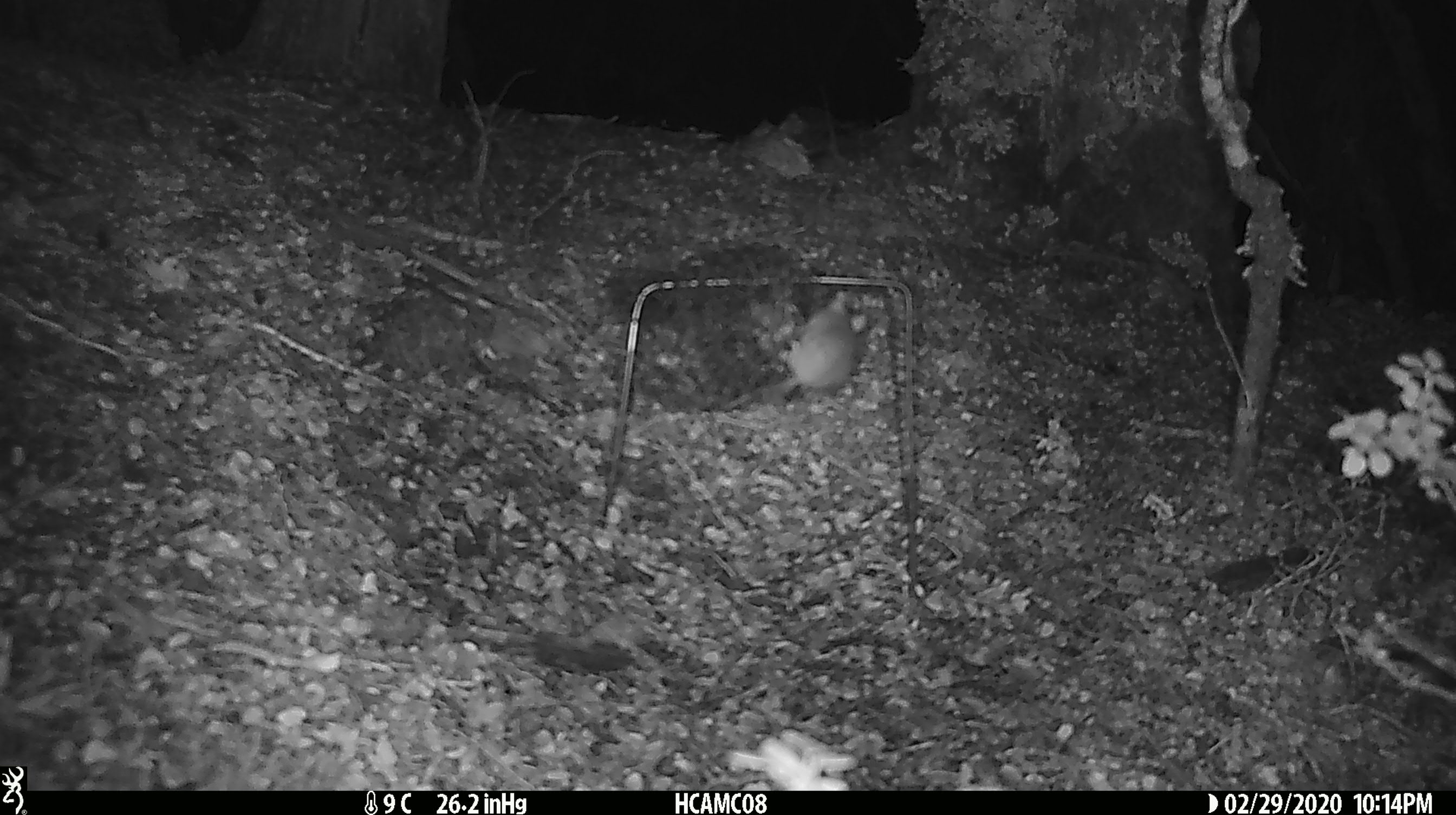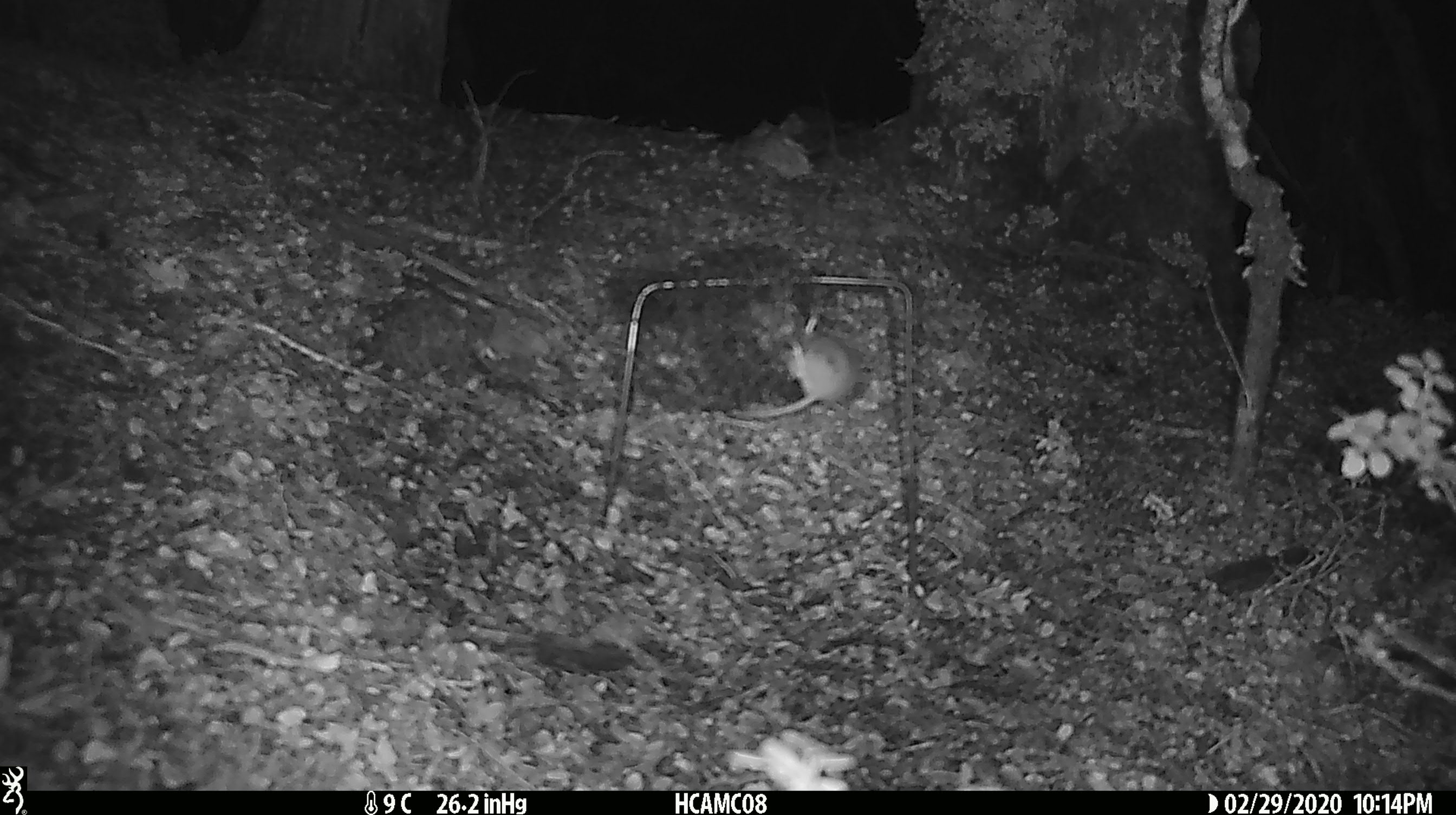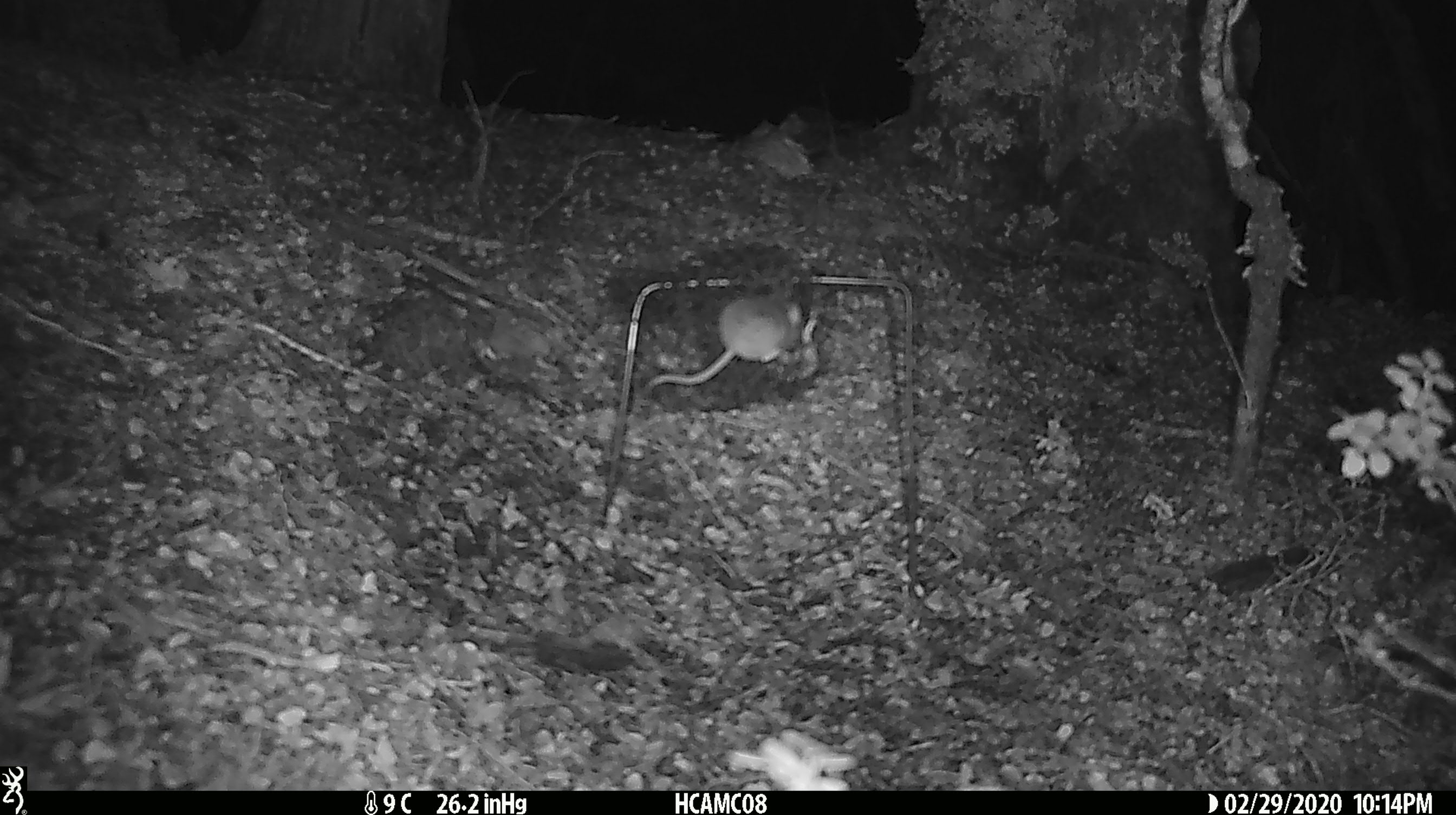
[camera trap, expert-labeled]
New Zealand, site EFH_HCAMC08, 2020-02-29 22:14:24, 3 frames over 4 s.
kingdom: Animalia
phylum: Chordata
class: Mammalia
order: Rodentia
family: Muridae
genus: Mus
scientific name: Mus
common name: mouse